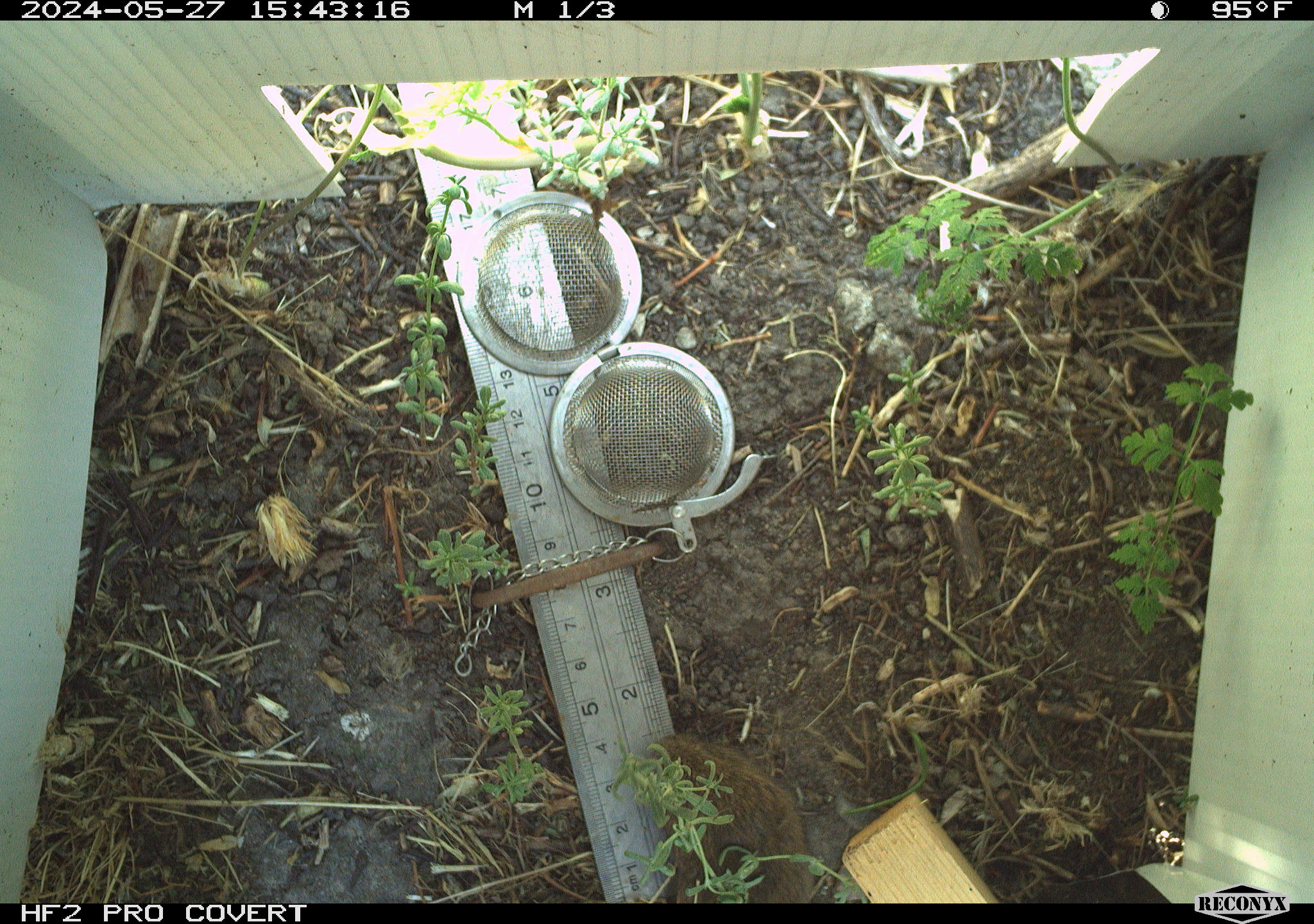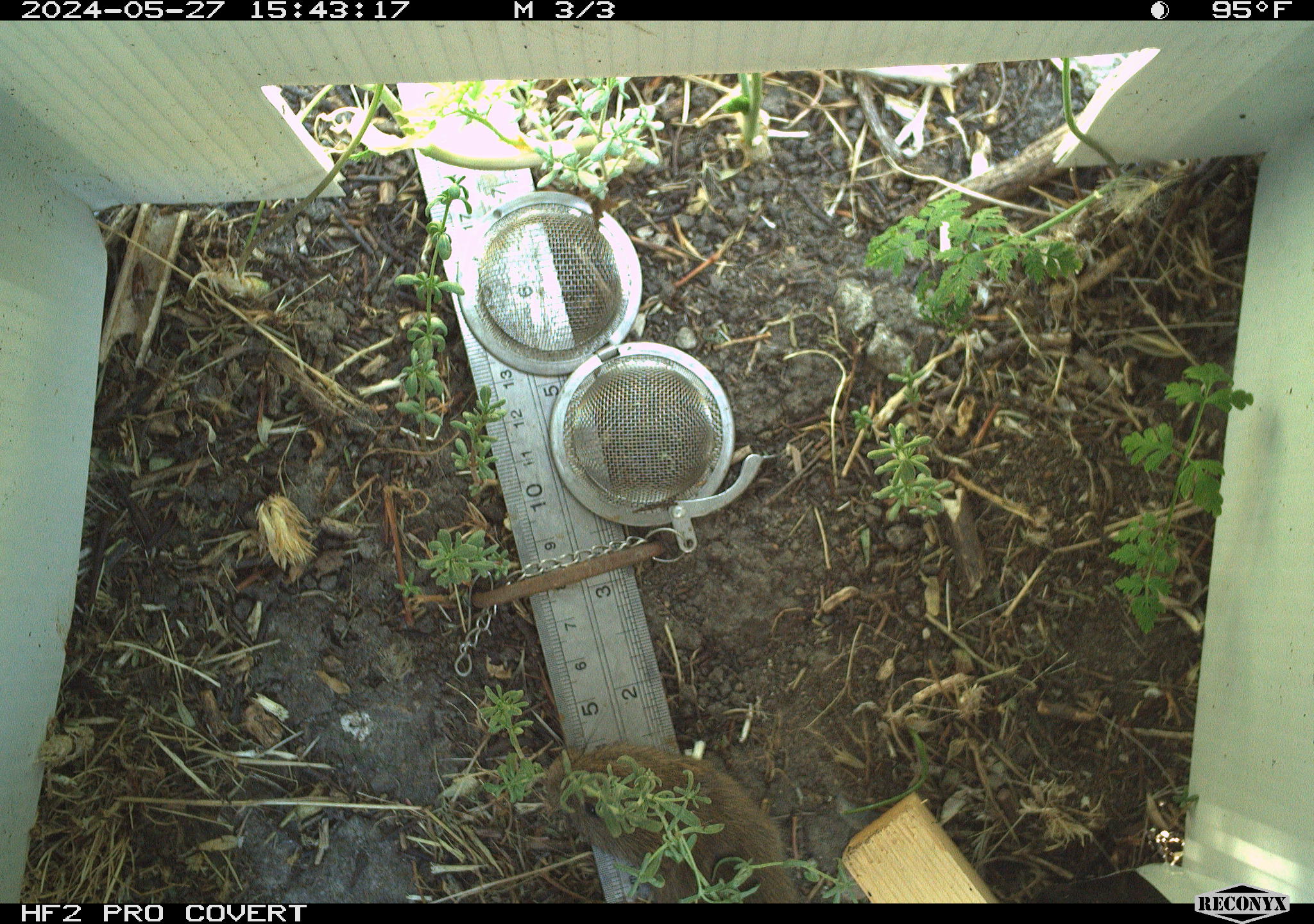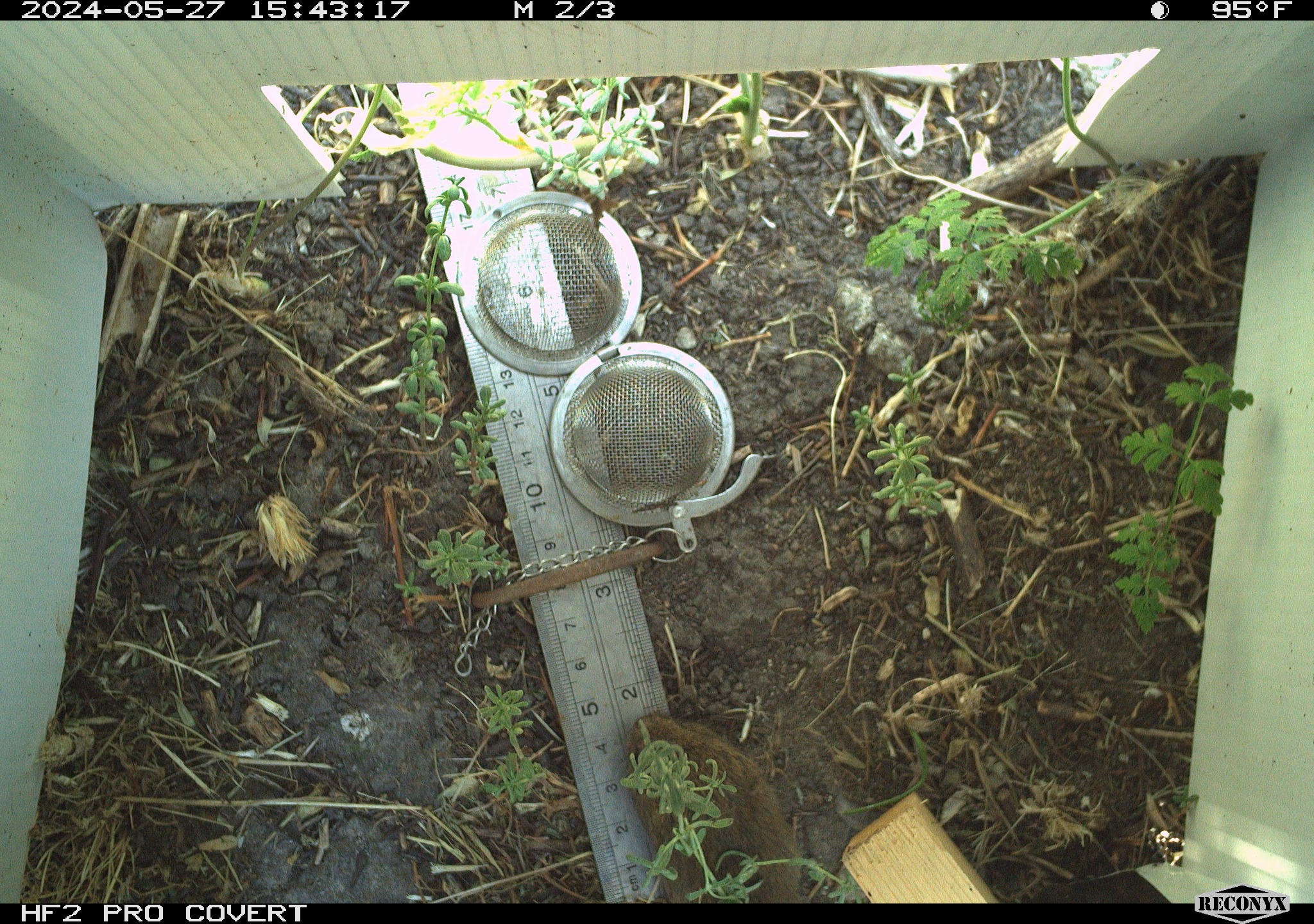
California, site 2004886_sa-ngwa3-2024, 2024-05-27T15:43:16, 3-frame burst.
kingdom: Animalia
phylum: Chordata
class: Mammalia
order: Rodentia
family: Cricetidae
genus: Microtus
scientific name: Microtus californicus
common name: california vole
California vole (Microtus californicus).